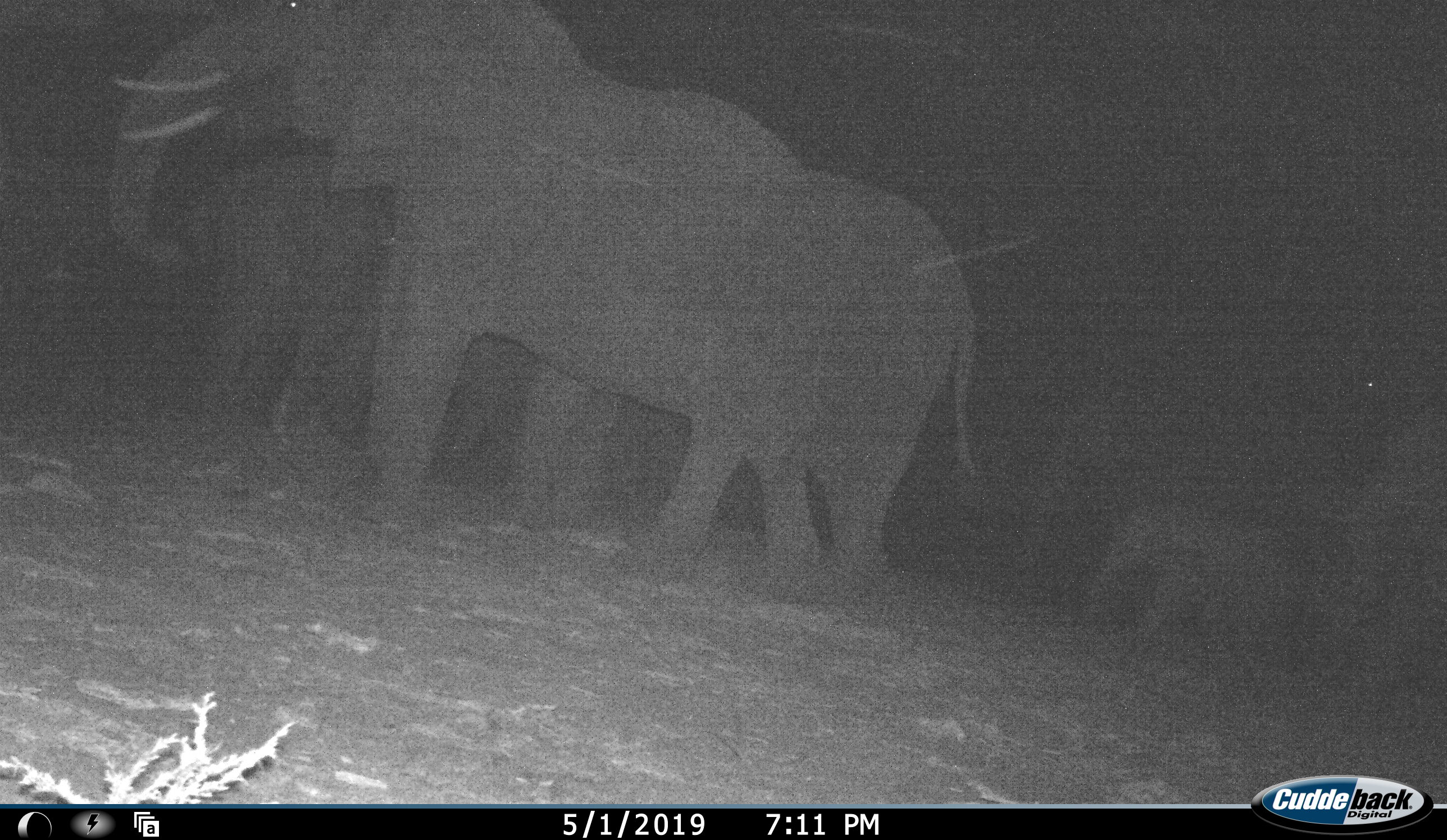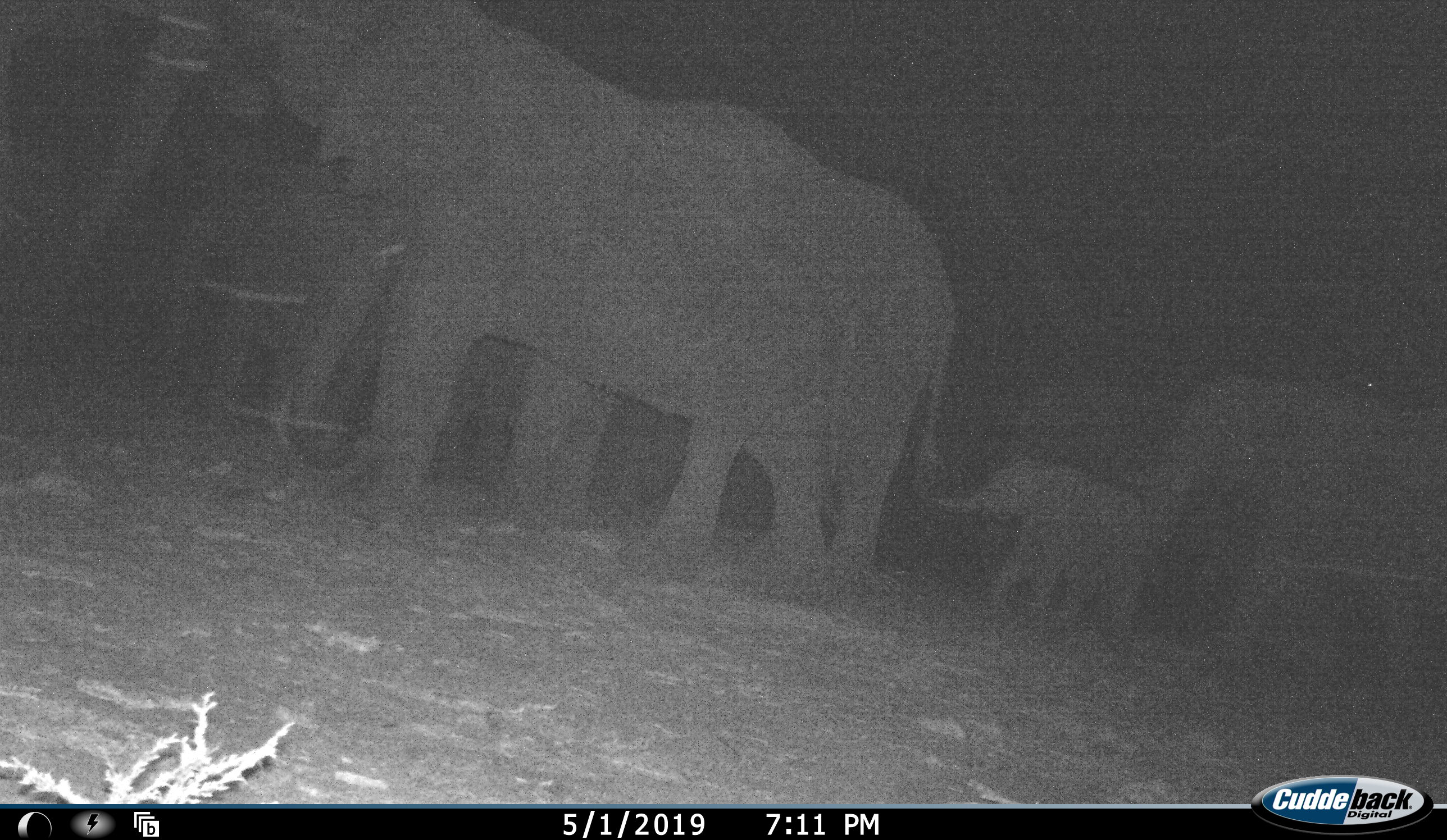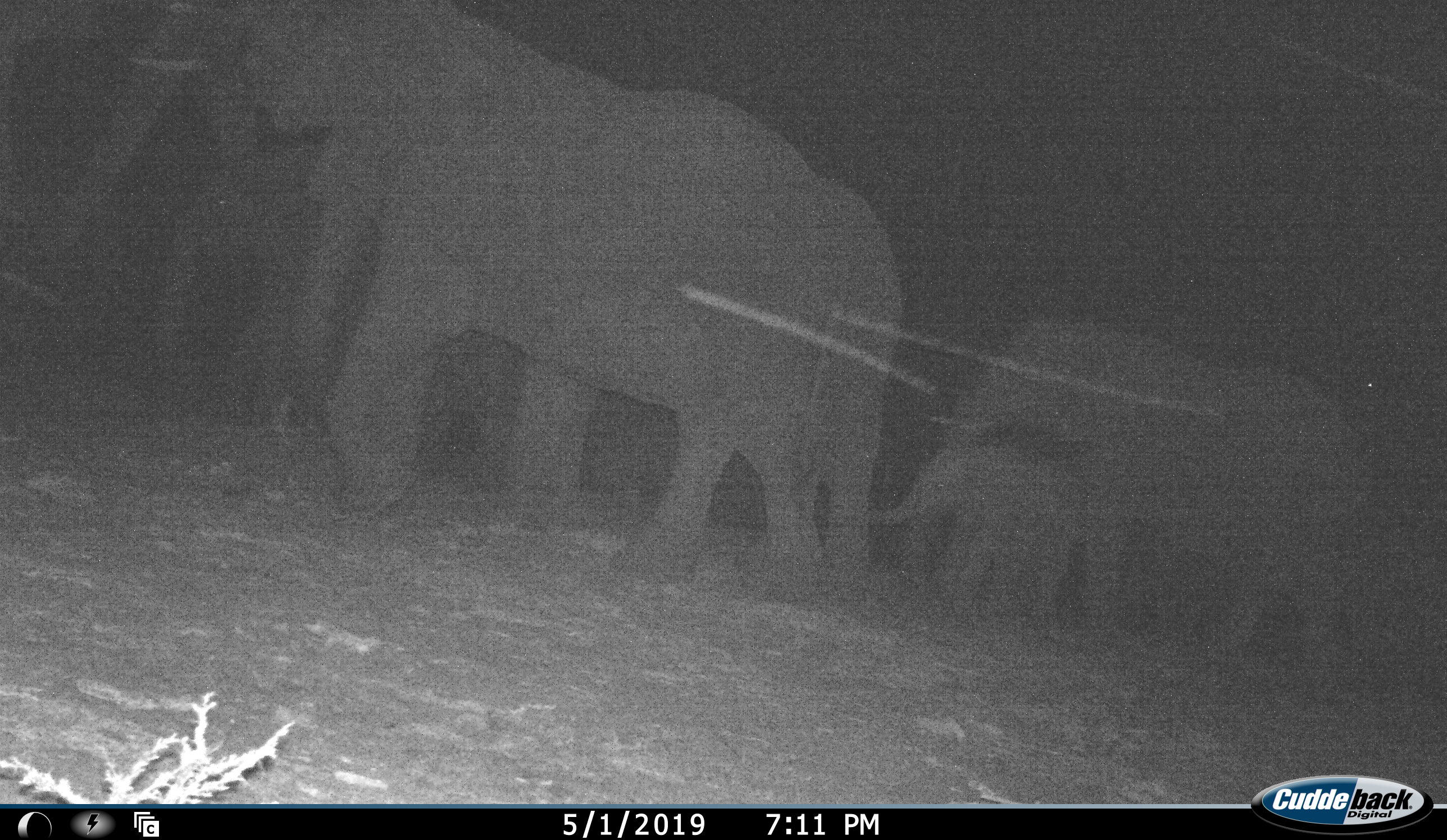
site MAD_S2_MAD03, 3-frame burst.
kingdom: Animalia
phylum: Chordata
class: Mammalia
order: Proboscidea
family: Elephantidae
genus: Loxodonta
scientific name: Loxodonta africana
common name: african bush elephant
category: elephant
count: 5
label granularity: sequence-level